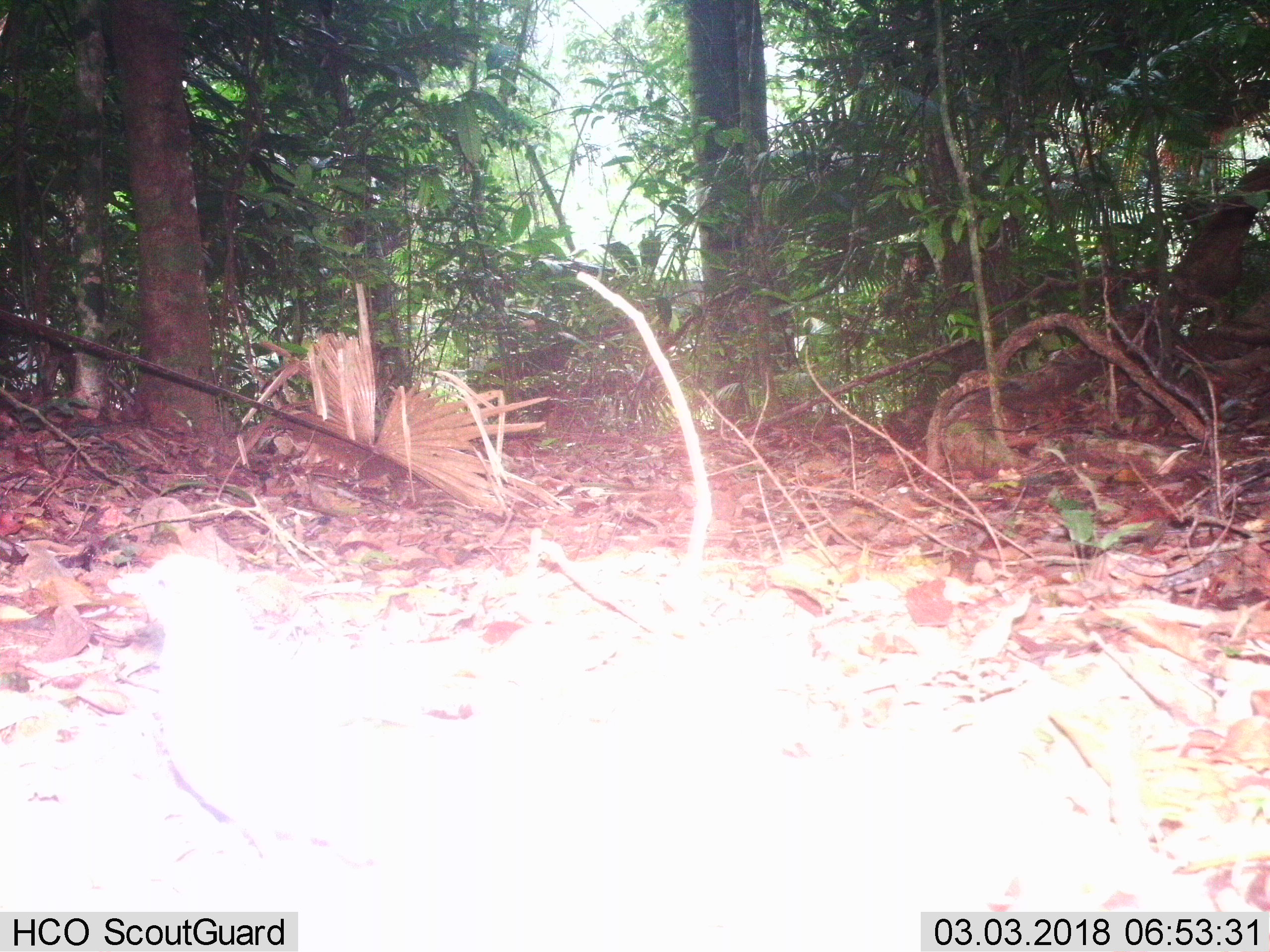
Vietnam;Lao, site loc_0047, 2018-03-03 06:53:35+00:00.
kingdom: Animalia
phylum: Chordata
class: Aves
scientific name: Aves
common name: bird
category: unidentified bird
Unidentified bird (bird) (Aves). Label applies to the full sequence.